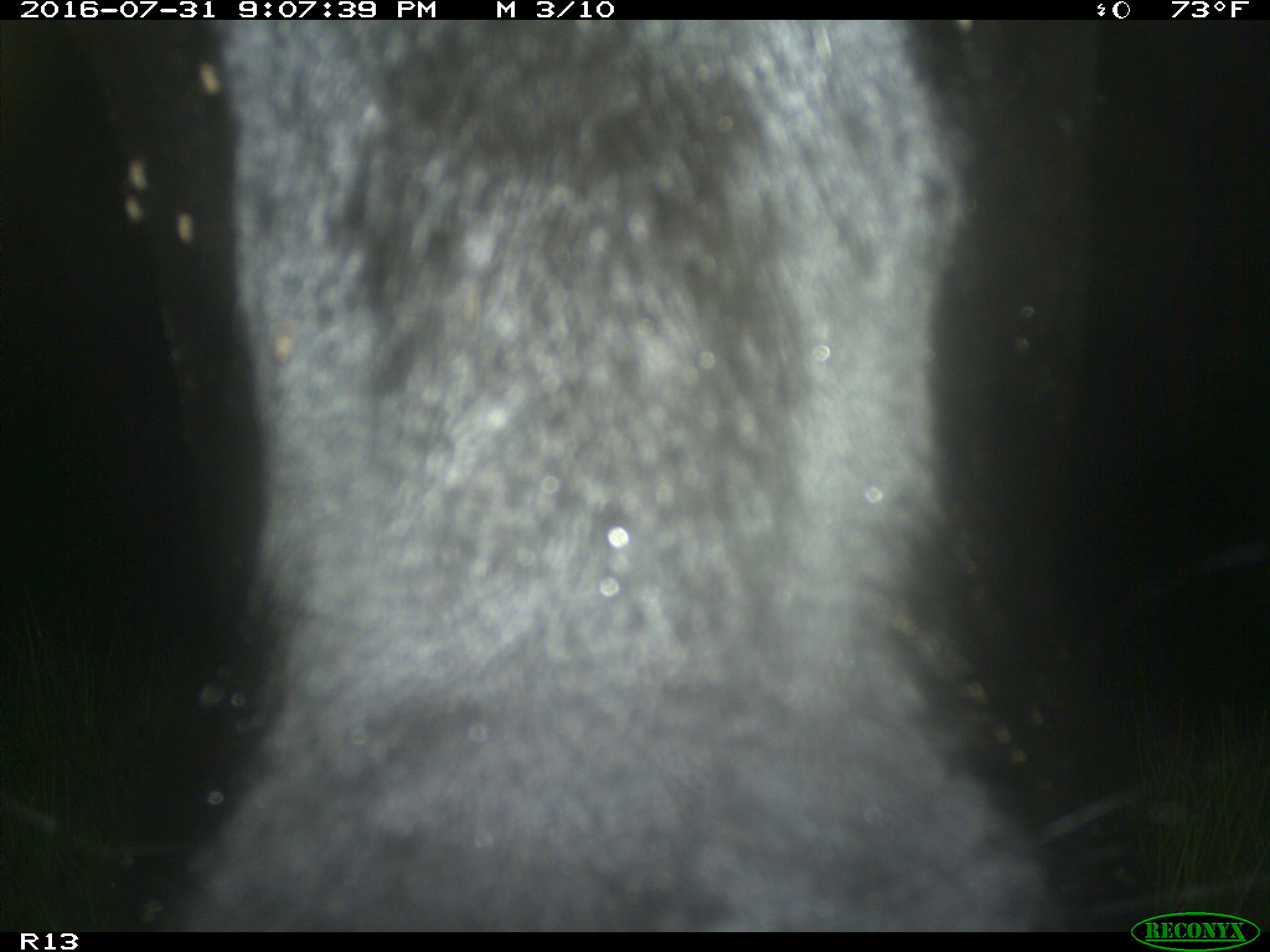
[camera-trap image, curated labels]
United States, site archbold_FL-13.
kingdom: Animalia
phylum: Chordata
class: Mammalia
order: Artiodactyla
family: Bovidae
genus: Bos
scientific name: Bos taurus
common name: domestic cow